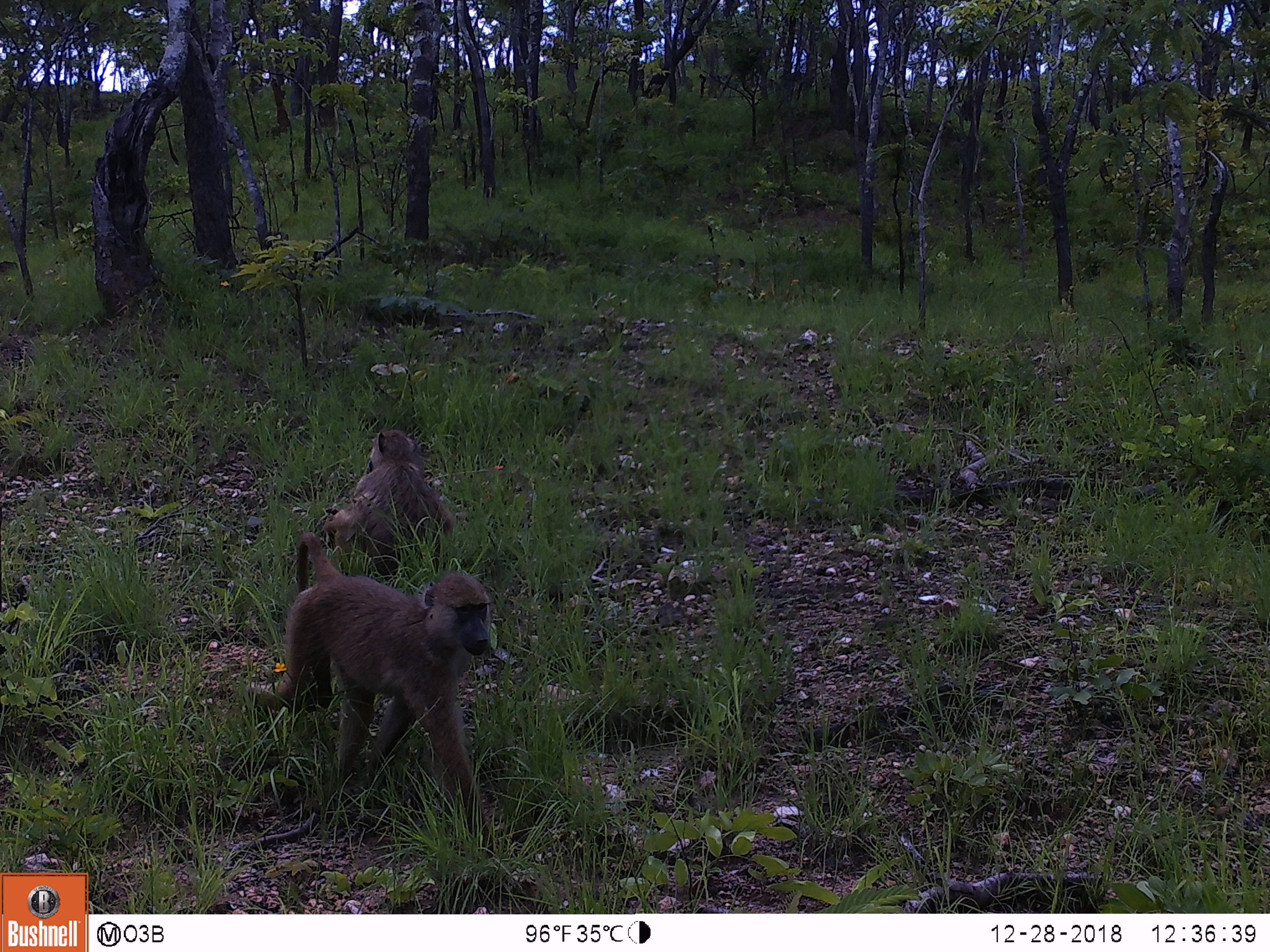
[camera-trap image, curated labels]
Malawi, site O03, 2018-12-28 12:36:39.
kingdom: Animalia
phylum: Chordata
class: Mammalia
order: Primates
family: Cercopithecidae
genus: Papio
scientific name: Papio cynocephalus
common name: yellow baboon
Yellow baboon (Papio cynocephalus), count 2.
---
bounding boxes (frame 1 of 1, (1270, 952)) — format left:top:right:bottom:
yellow baboon: 259:524:507:824; 321:407:462:565